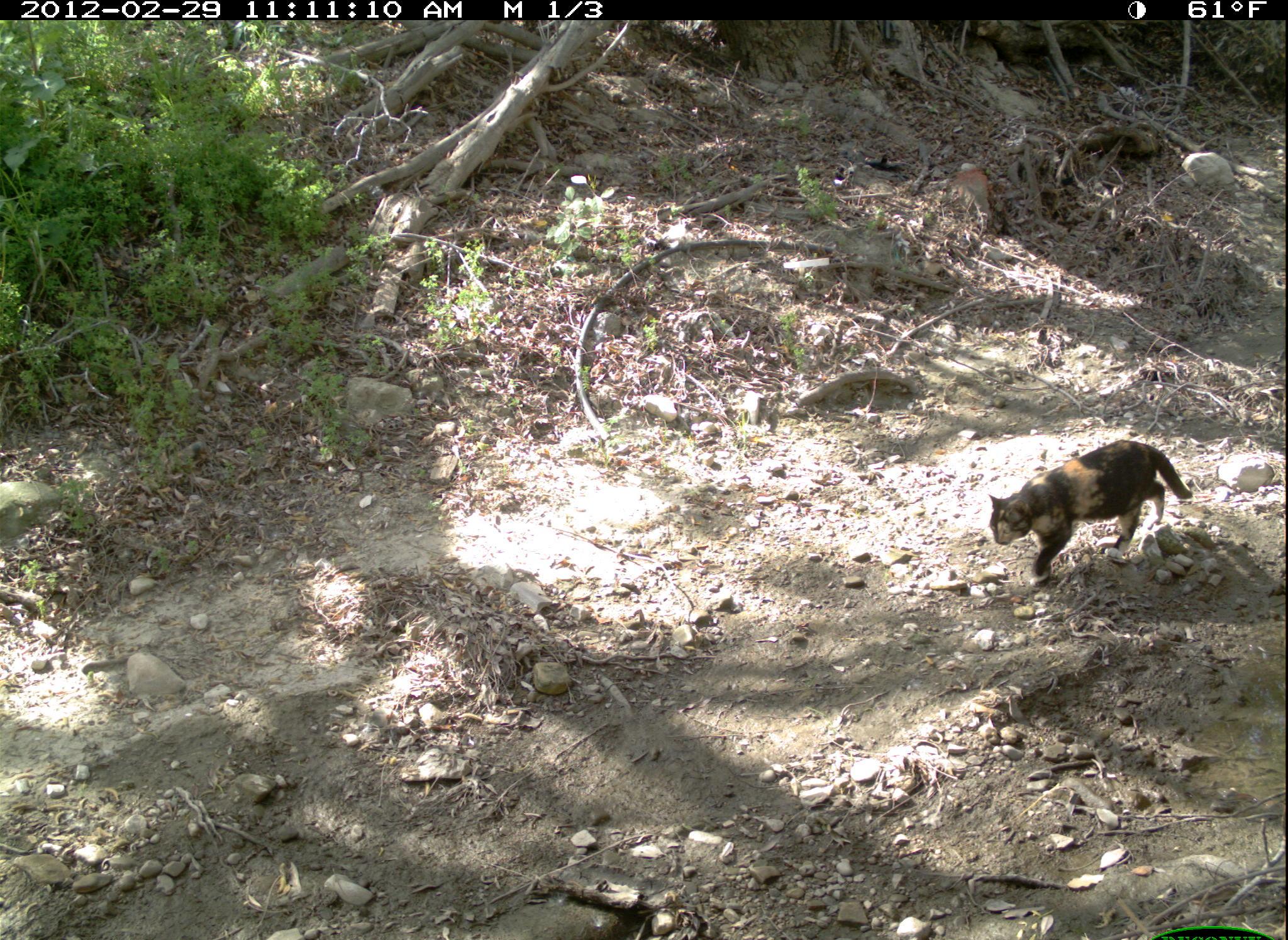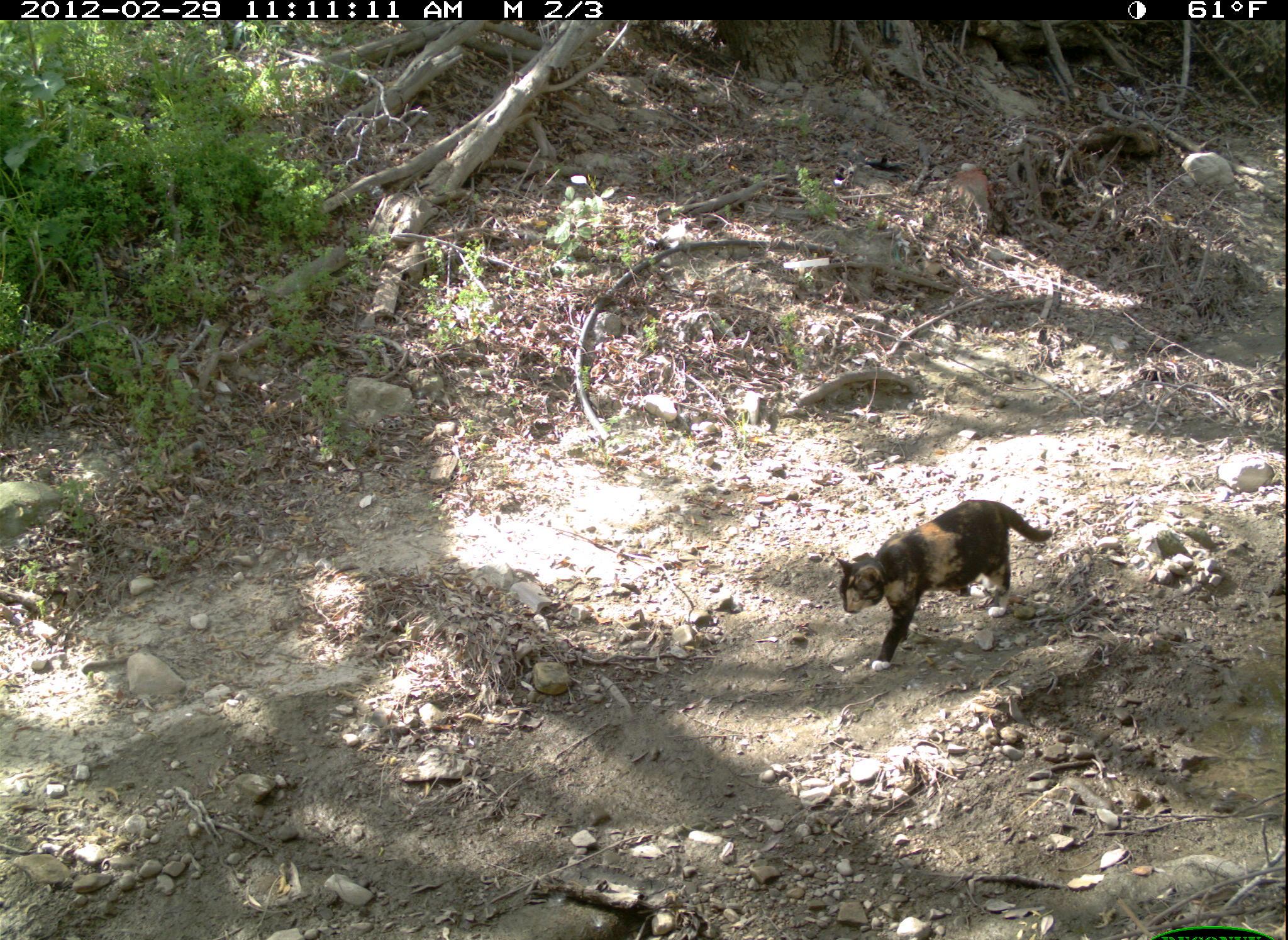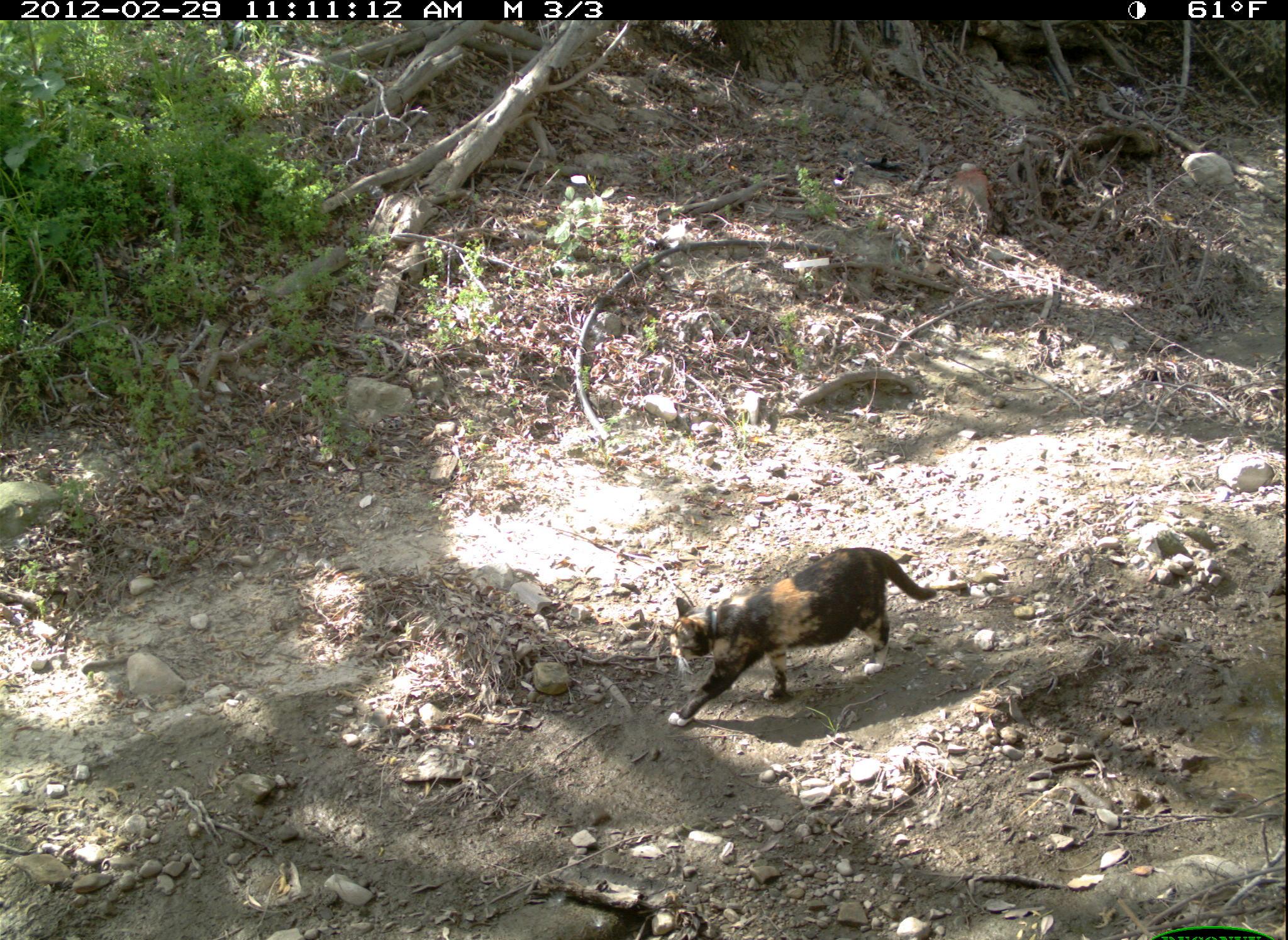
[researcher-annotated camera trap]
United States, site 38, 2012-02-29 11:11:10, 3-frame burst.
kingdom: Animalia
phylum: Chordata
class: Mammalia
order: Carnivora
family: Felidae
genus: Felis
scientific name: Felis catus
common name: cat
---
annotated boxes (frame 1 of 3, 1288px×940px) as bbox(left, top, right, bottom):
cat: bbox(976, 432, 1201, 594)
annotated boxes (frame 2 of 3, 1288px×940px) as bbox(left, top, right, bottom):
cat: bbox(826, 494, 1059, 678)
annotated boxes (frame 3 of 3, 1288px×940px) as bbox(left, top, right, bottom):
cat: bbox(667, 540, 939, 738)